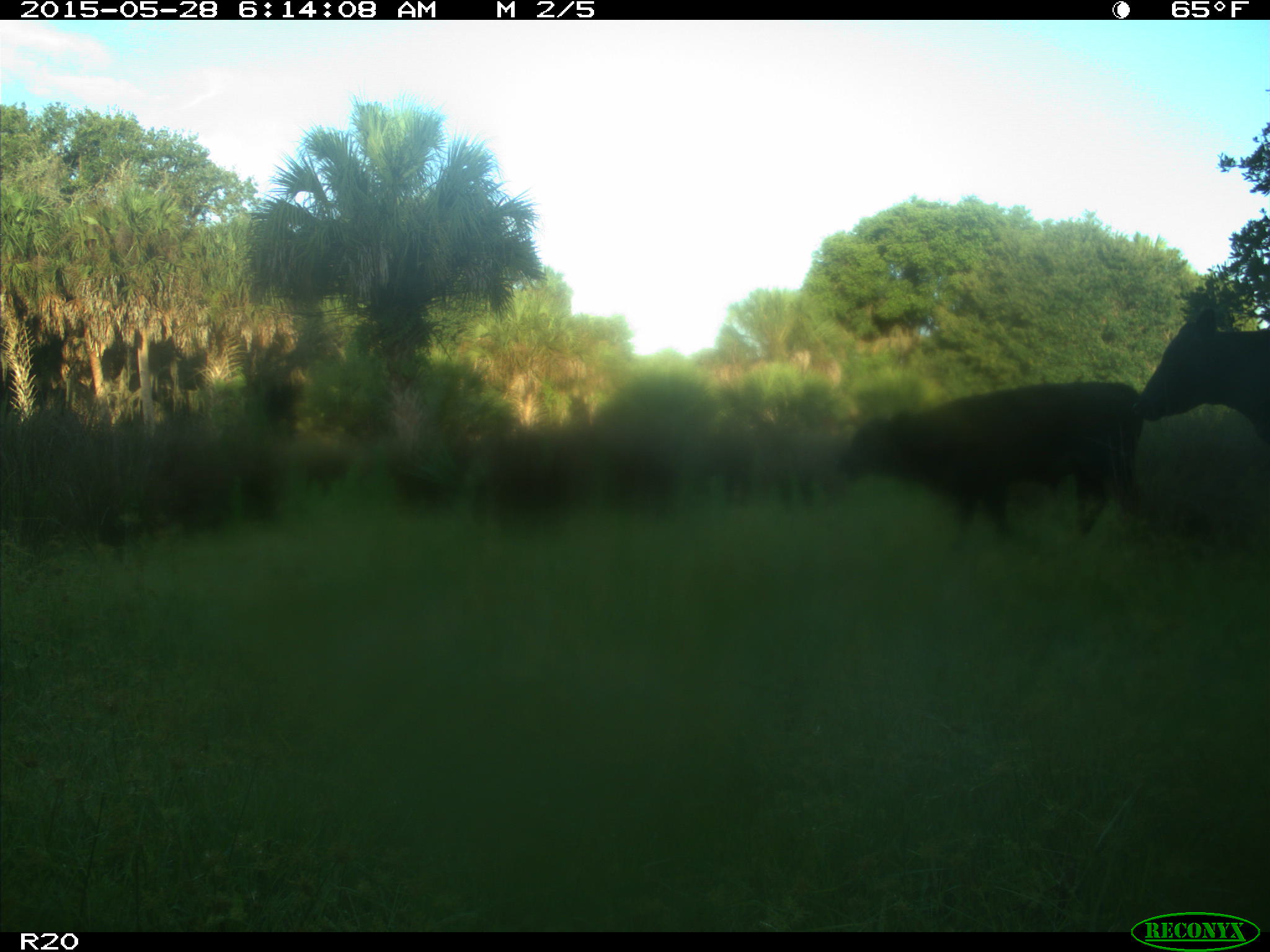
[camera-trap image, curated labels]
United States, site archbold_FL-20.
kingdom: Animalia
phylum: Chordata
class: Mammalia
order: Artiodactyla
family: Bovidae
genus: Bos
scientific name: Bos taurus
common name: domestic cow